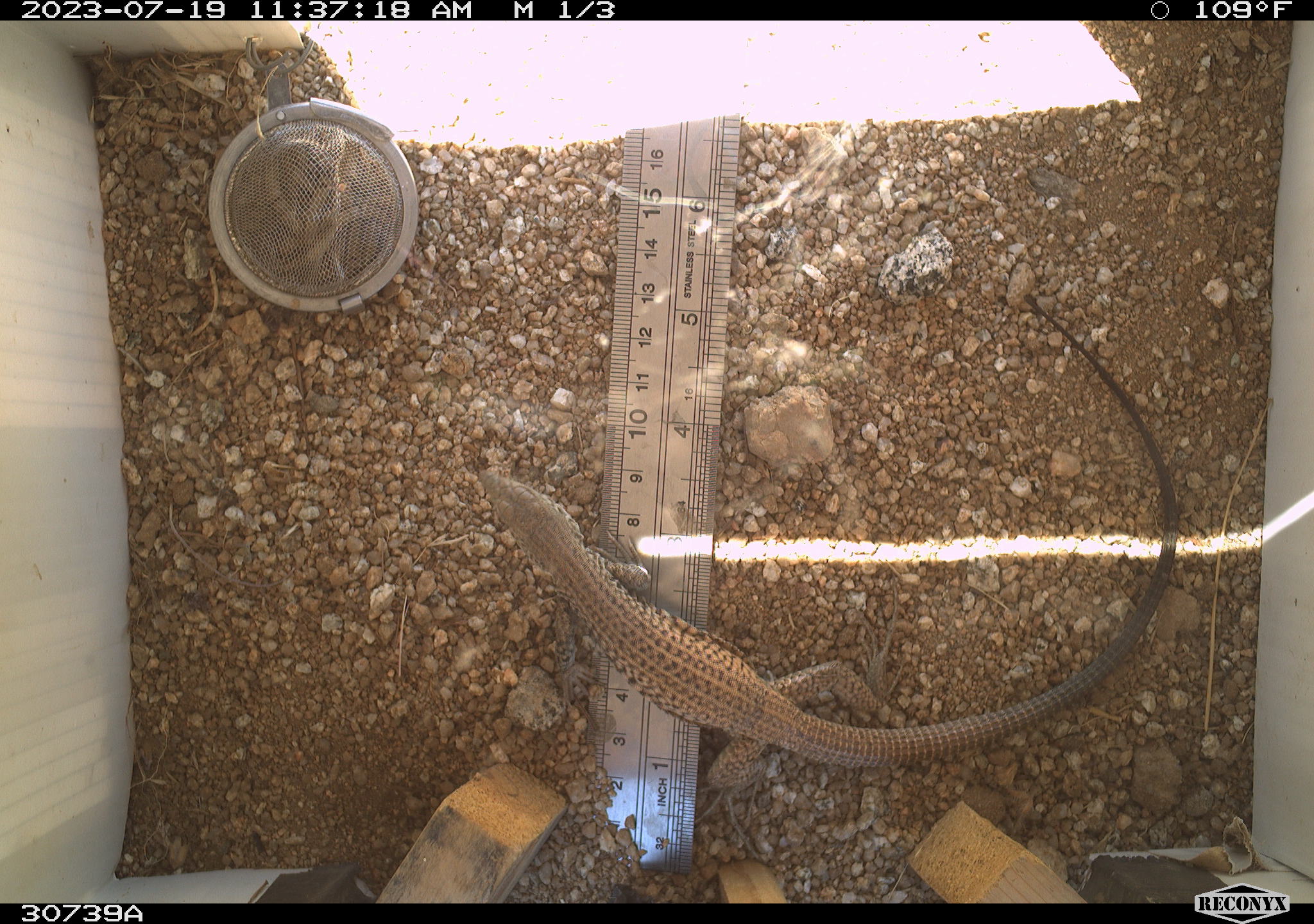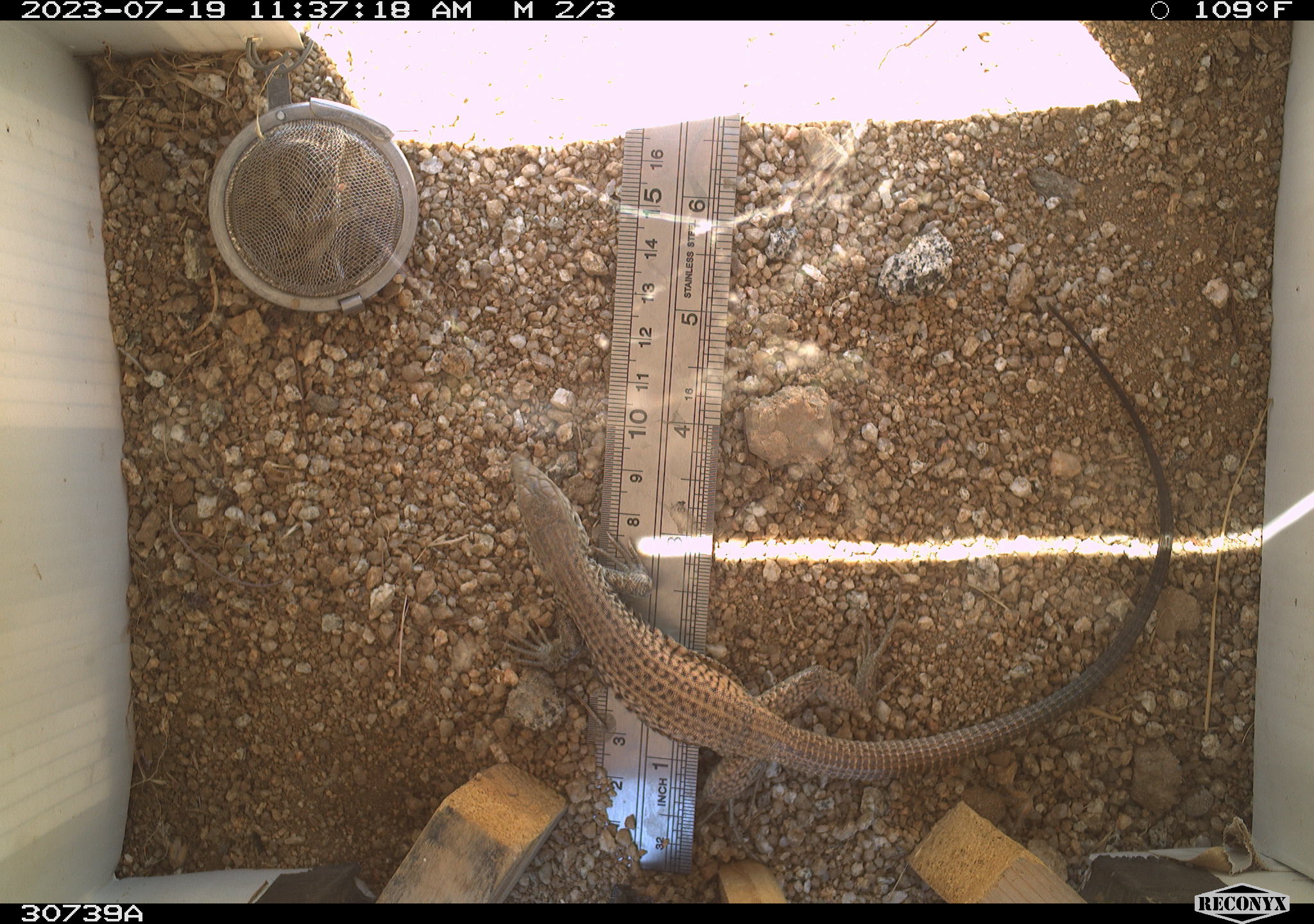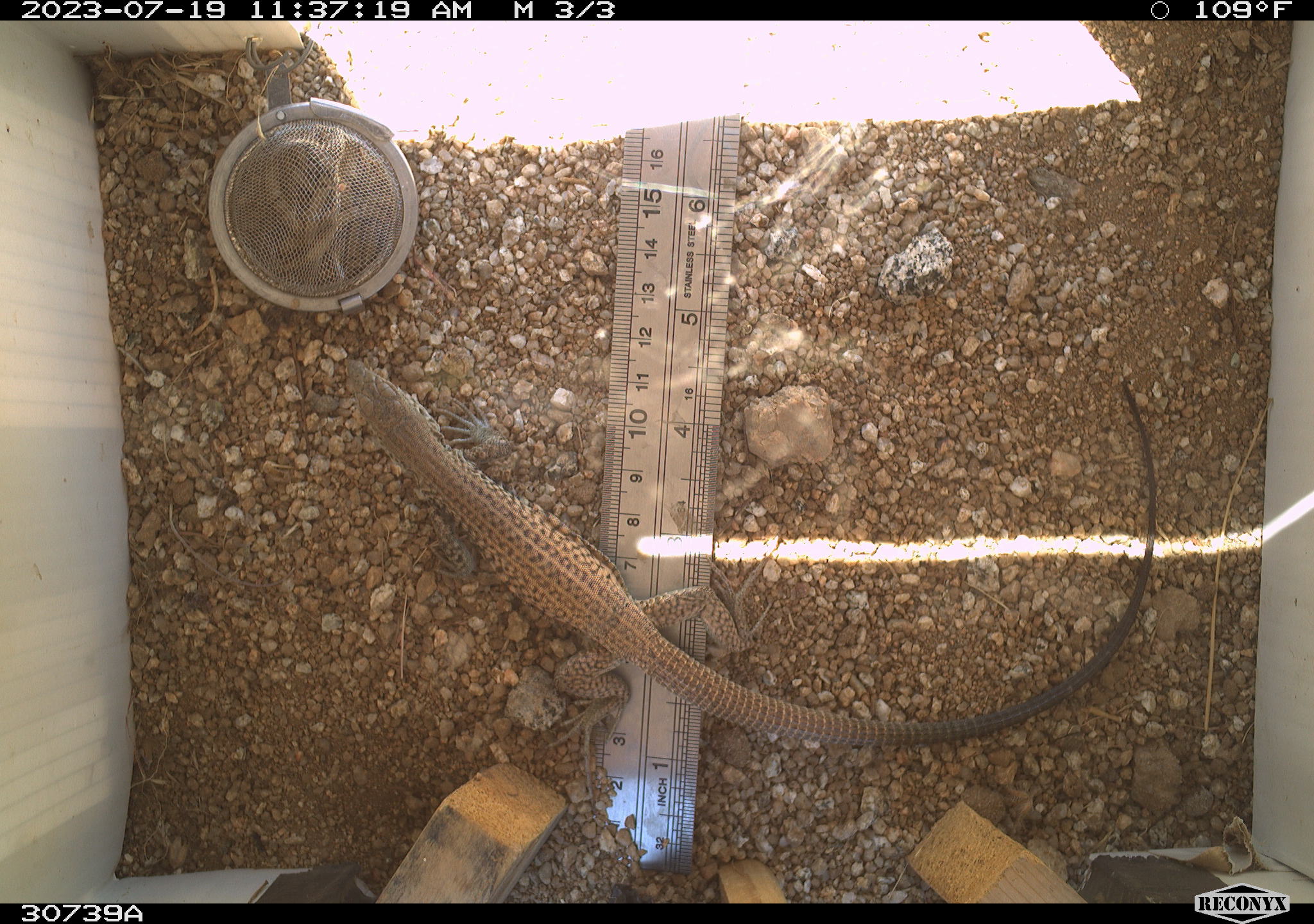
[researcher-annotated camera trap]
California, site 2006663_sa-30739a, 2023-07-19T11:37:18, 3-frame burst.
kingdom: Animalia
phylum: Chordata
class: Reptilia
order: Squamata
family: Teiidae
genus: Aspidoscelis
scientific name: Aspidoscelis tigris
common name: western whiptail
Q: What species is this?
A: Western whiptail (Aspidoscelis tigris).